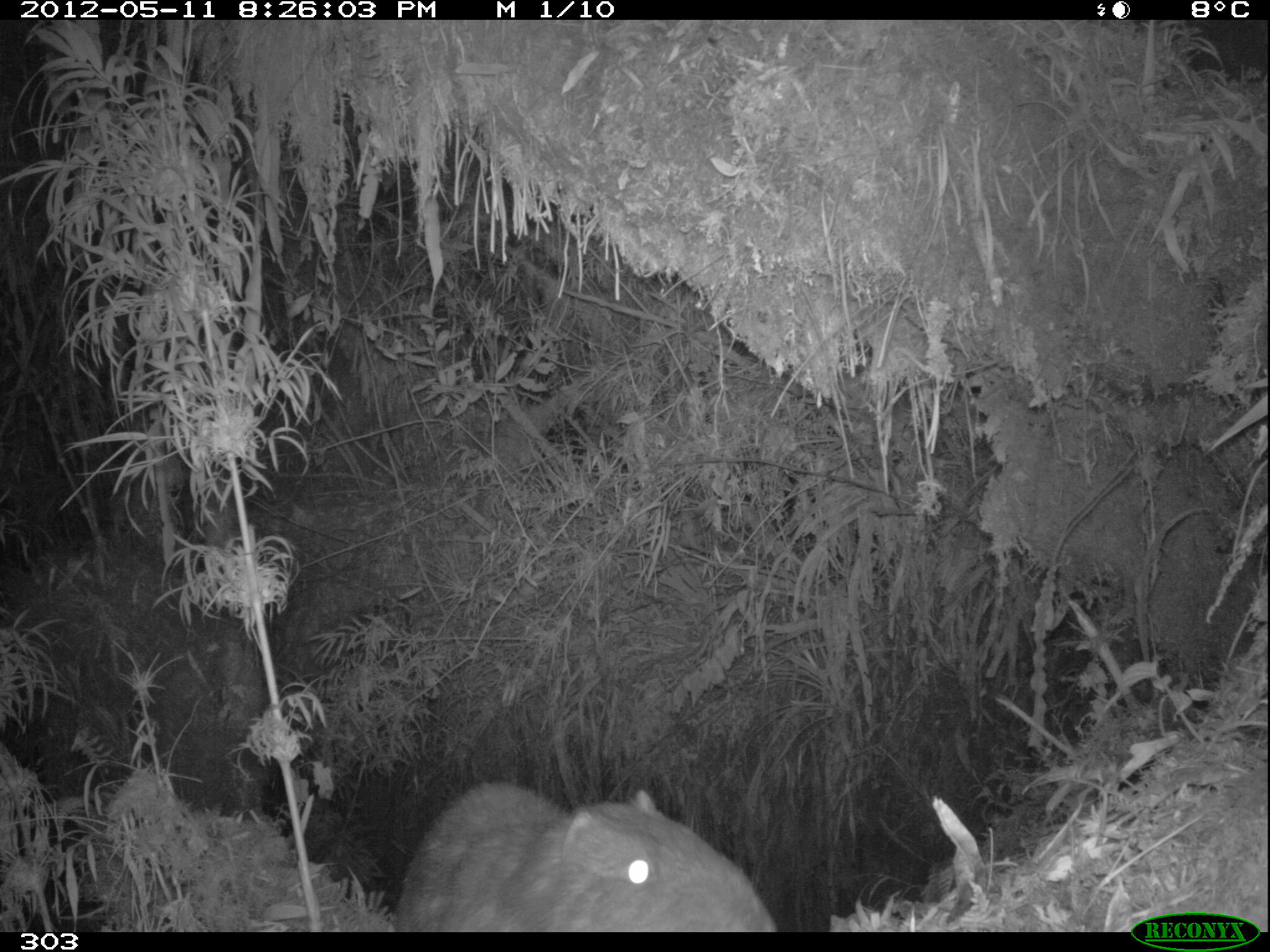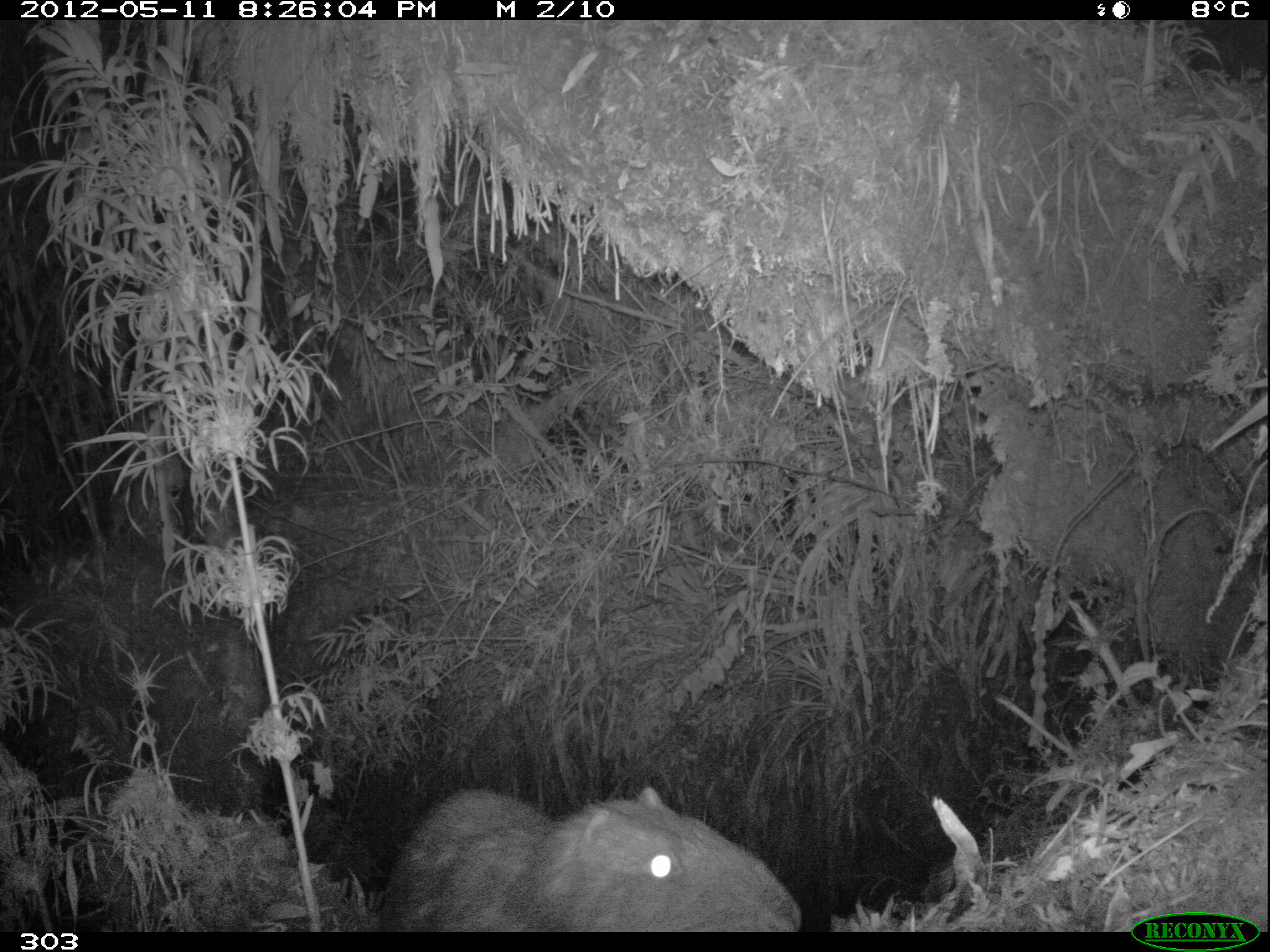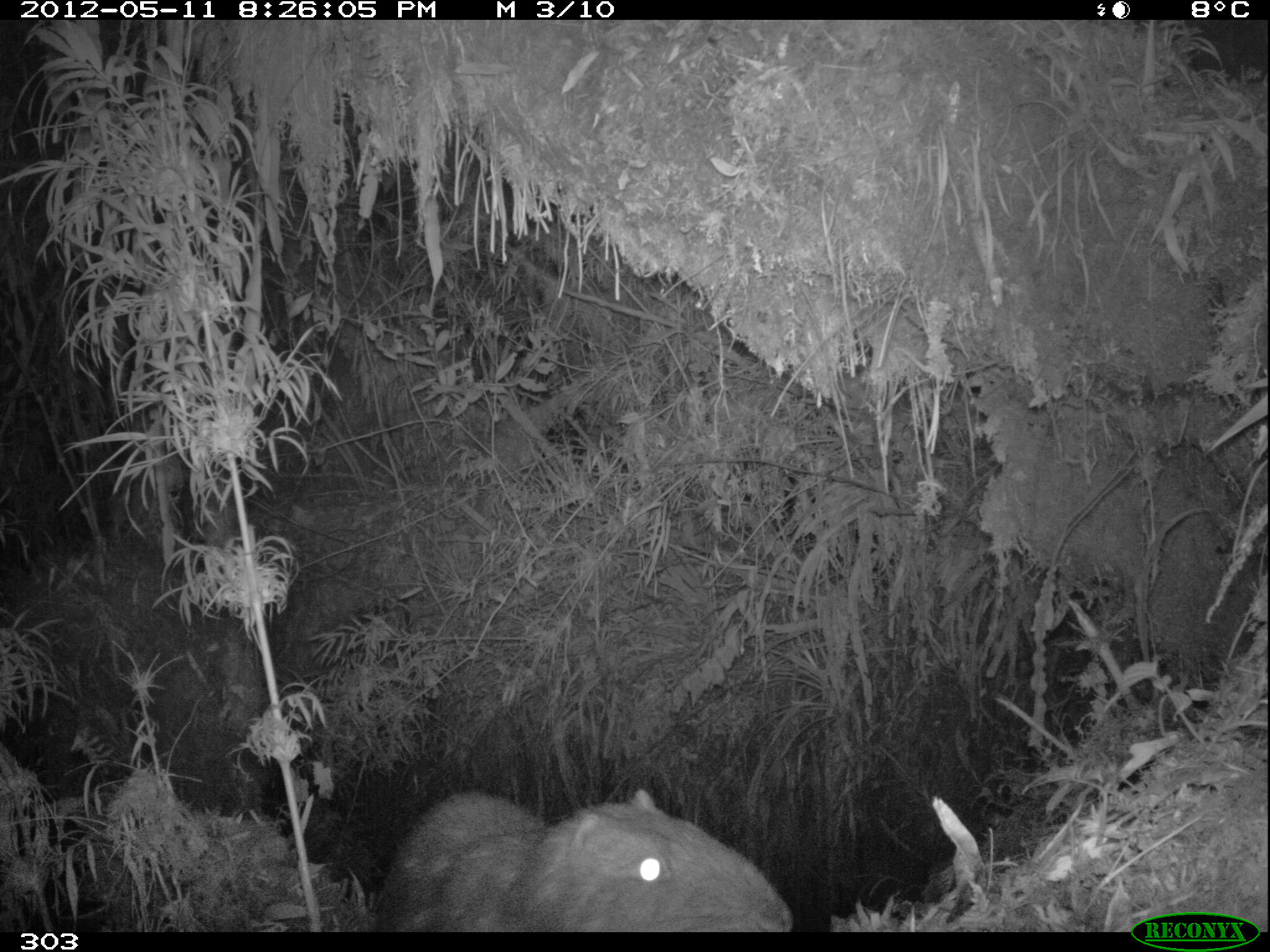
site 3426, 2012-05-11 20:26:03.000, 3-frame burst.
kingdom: Animalia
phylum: Chordata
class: Mammalia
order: Rodentia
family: Cuniculidae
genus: Cuniculus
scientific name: Cuniculus taczanowskii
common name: mountain paca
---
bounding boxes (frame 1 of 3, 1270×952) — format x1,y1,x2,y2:
cuniculus taczanowskii: 392,780,778,932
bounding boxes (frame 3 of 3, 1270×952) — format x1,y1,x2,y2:
cuniculus taczanowskii: 385,787,794,932